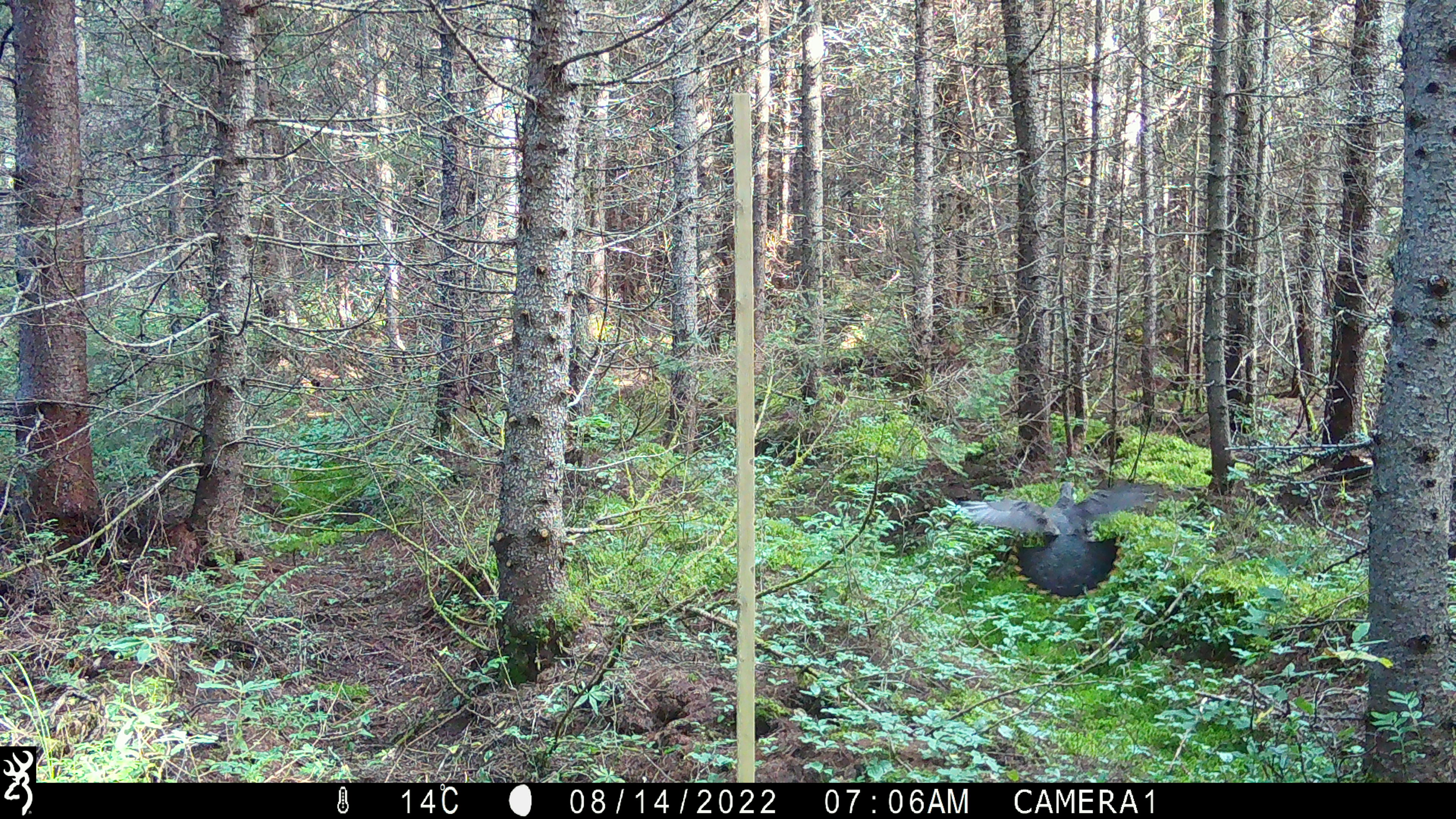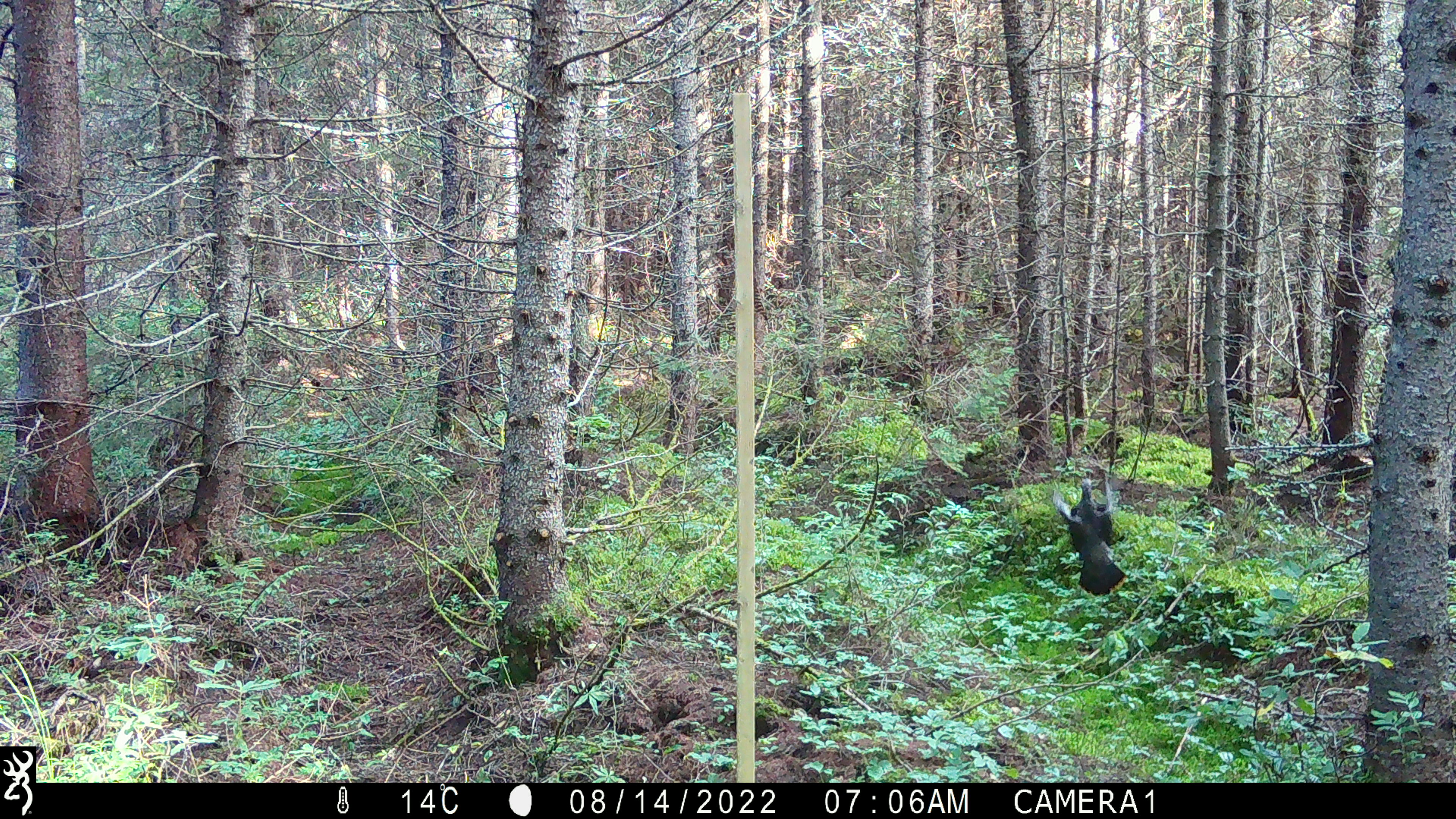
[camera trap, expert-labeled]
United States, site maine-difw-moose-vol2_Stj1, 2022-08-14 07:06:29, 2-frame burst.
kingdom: Animalia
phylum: Chordata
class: Aves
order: Galliformes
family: Phasianidae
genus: Canachites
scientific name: Canachites canadensis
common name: spruce grouse